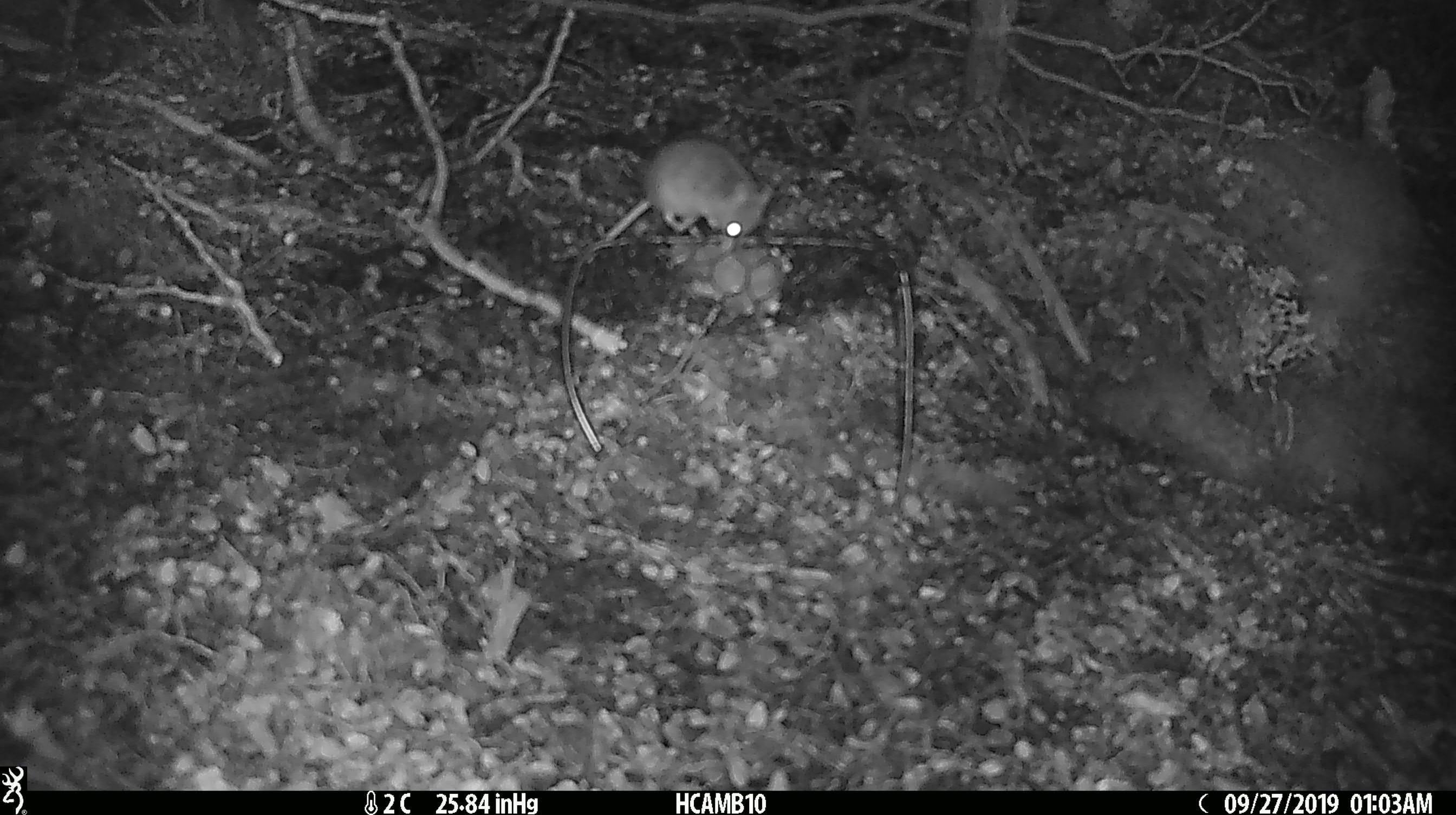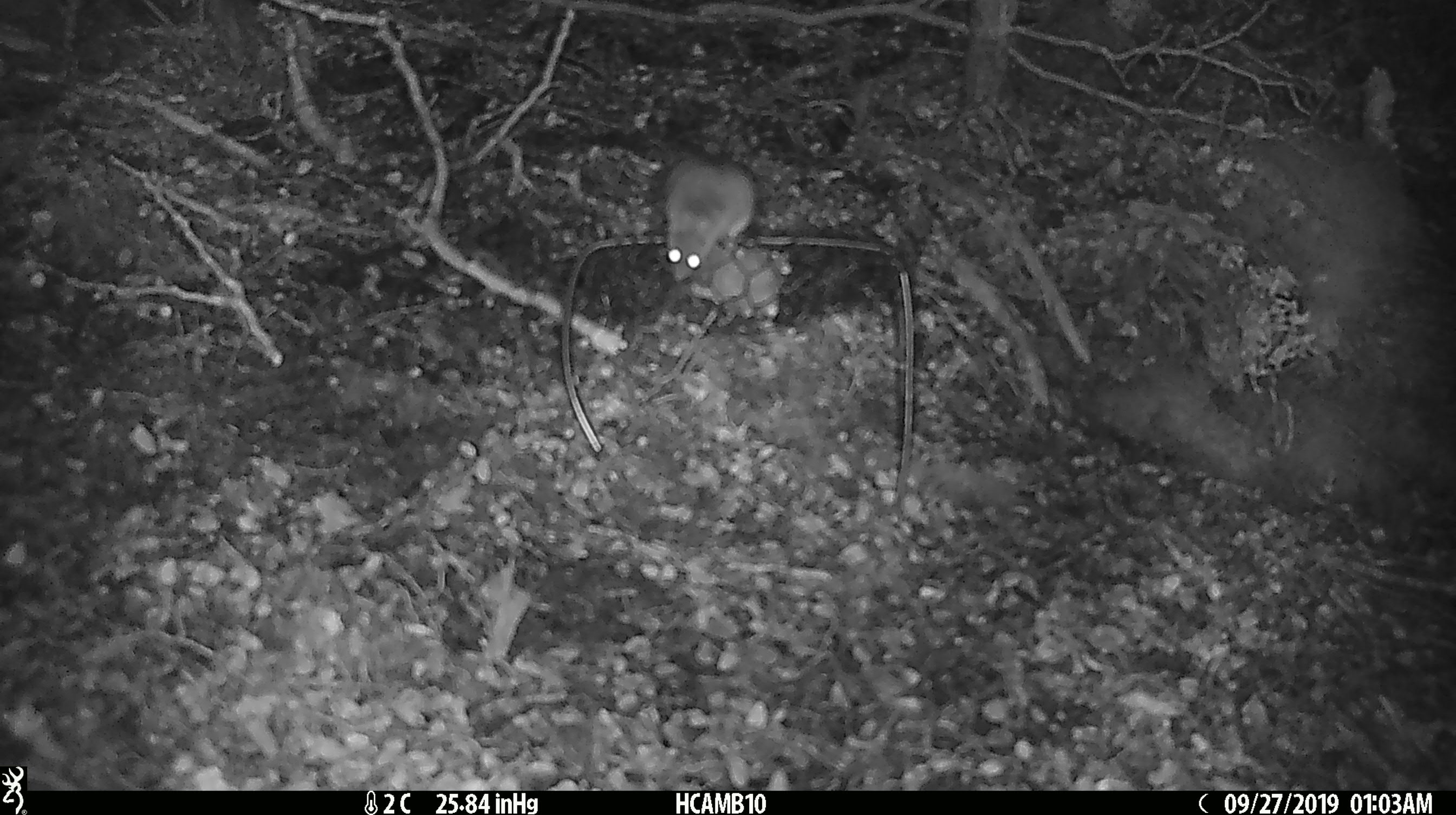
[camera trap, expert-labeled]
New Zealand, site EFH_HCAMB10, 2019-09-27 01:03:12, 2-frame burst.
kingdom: Animalia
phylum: Chordata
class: Mammalia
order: Rodentia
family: Muridae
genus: Mus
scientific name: Mus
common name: mouse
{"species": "mouse (Mus)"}